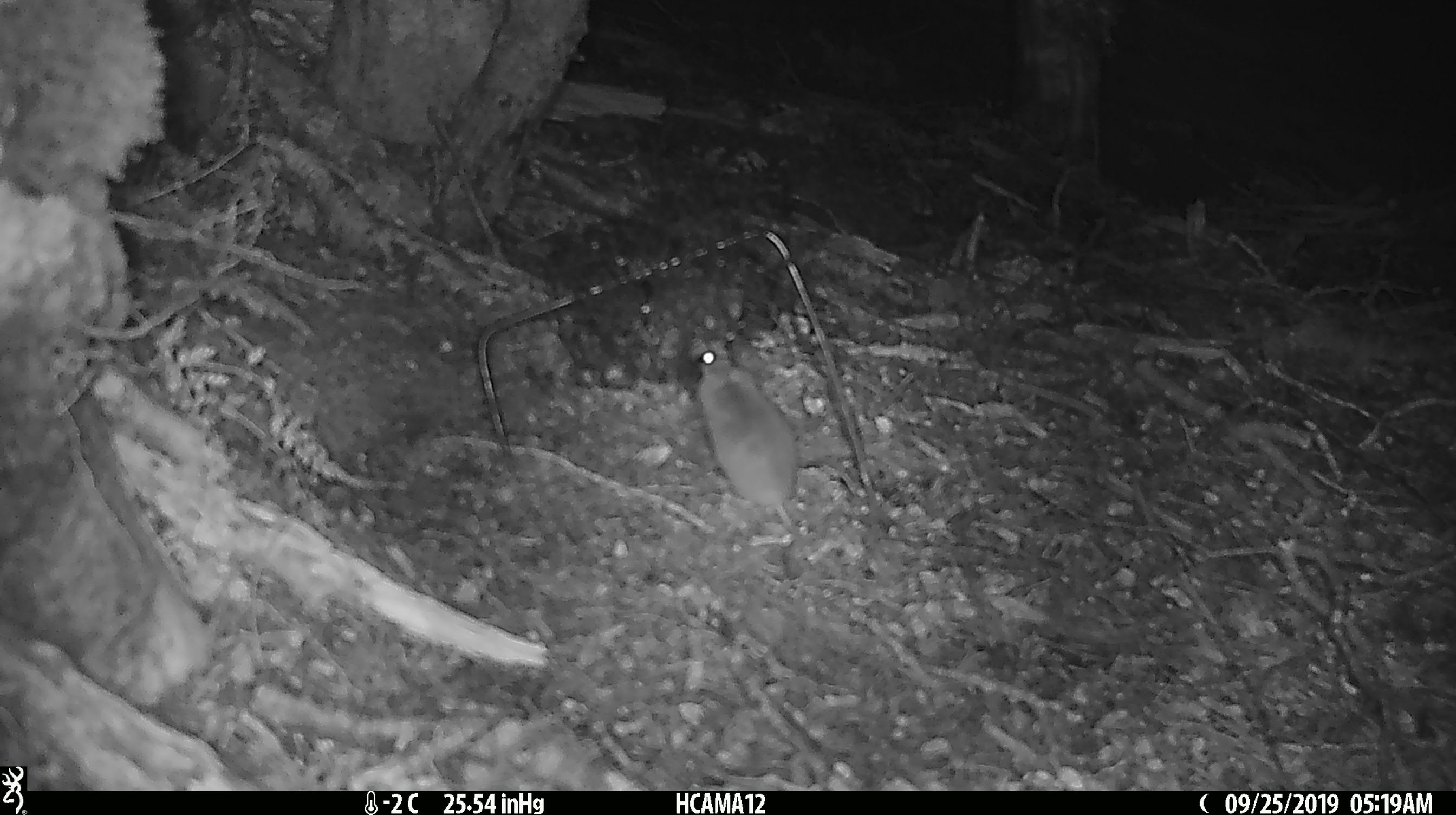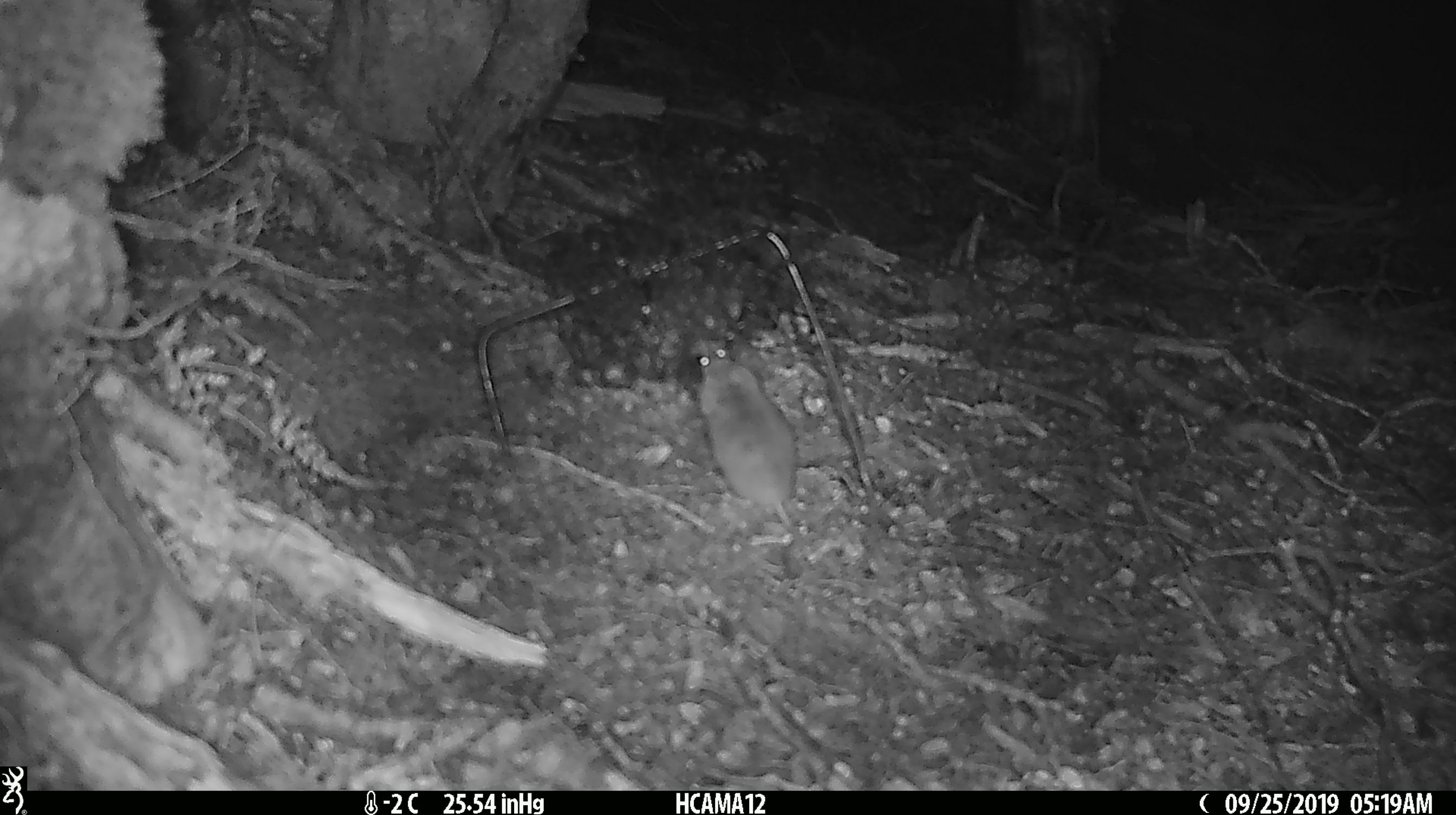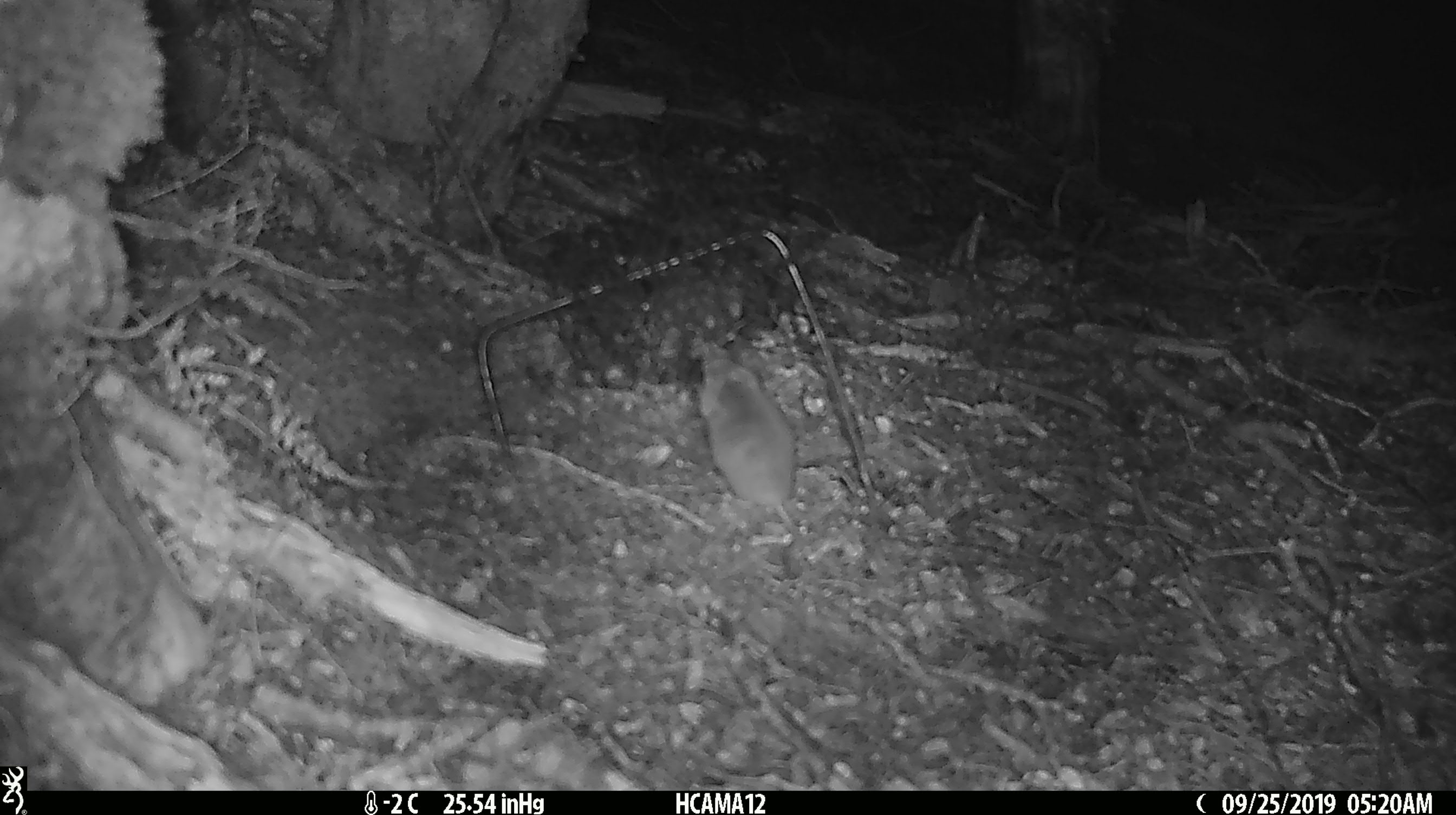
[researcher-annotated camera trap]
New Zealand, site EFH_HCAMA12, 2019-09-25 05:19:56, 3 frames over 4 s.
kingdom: Animalia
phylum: Chordata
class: Mammalia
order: Rodentia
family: Muridae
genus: Mus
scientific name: Mus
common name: mouse